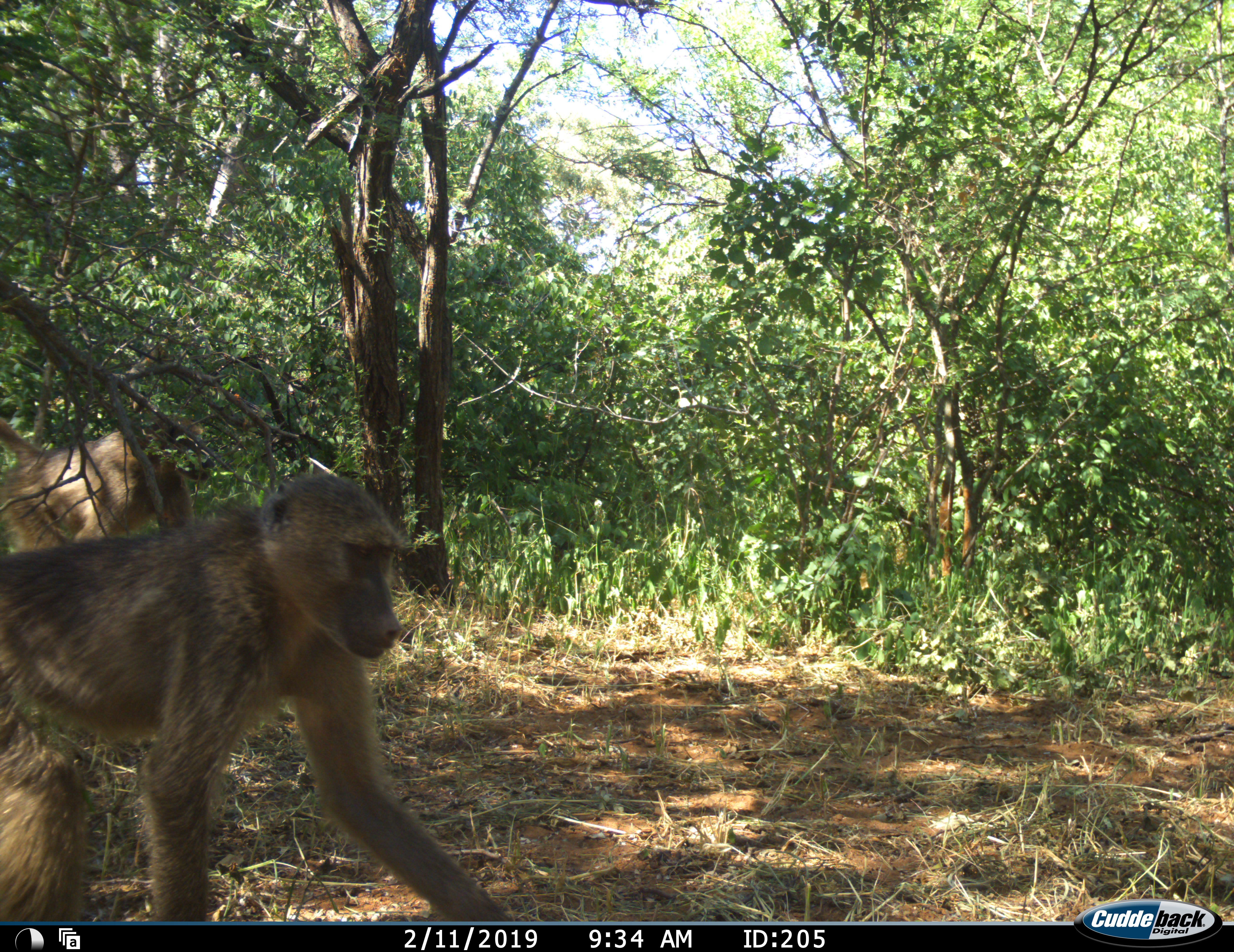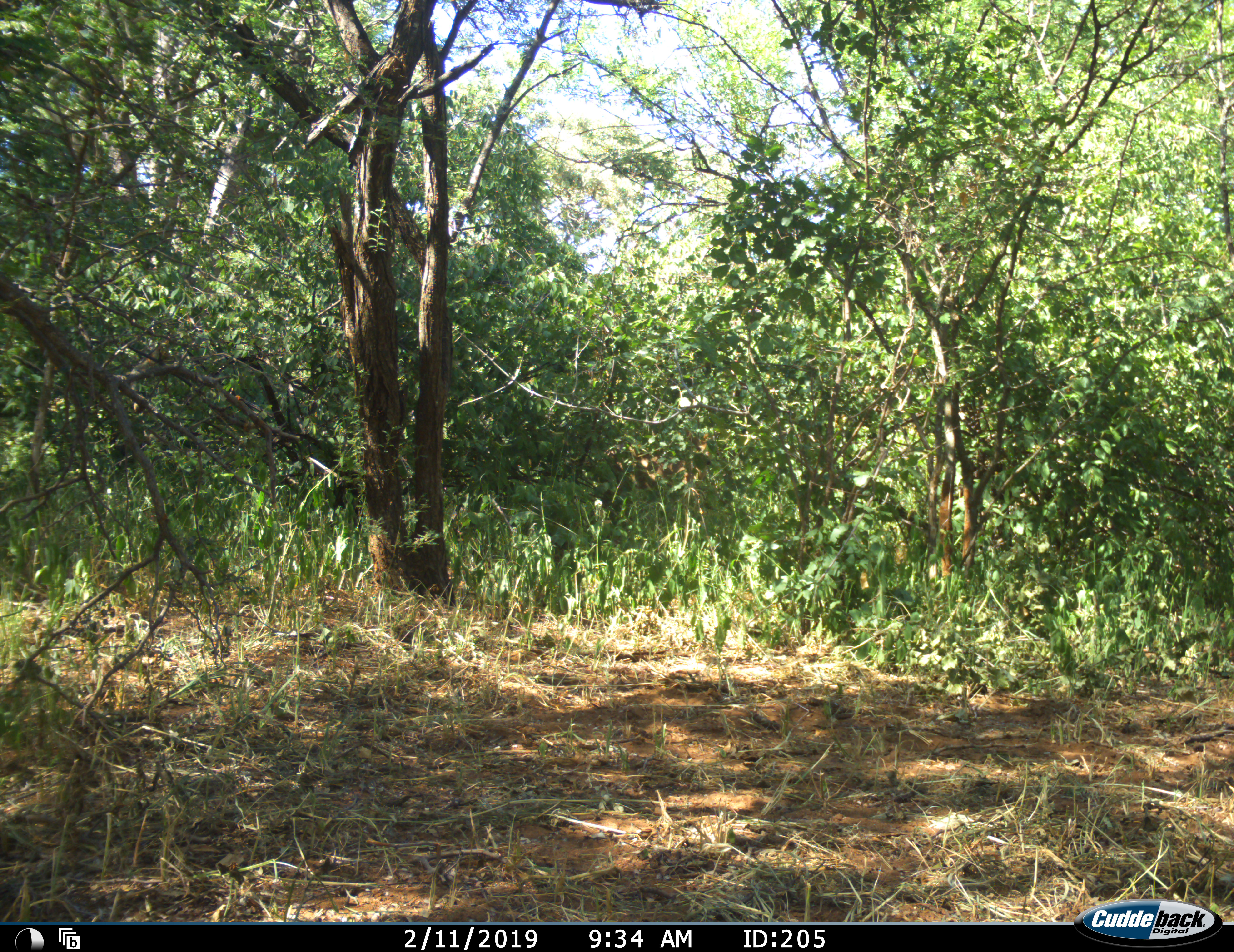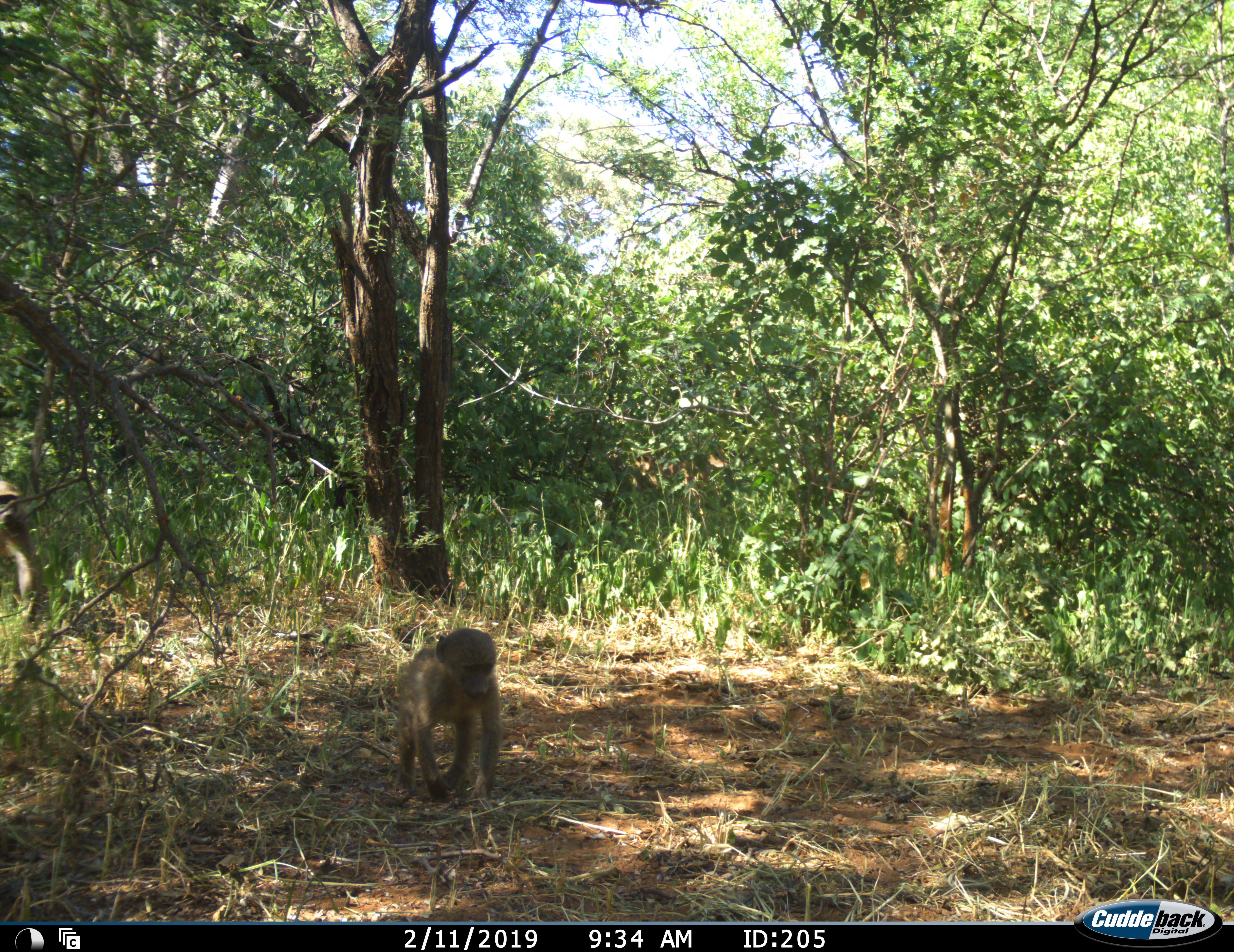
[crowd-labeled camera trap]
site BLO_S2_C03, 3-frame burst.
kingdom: Animalia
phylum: Chordata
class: Mammalia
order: Primates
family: Cercopithecidae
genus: Papio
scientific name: Papio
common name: baboon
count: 3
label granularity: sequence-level